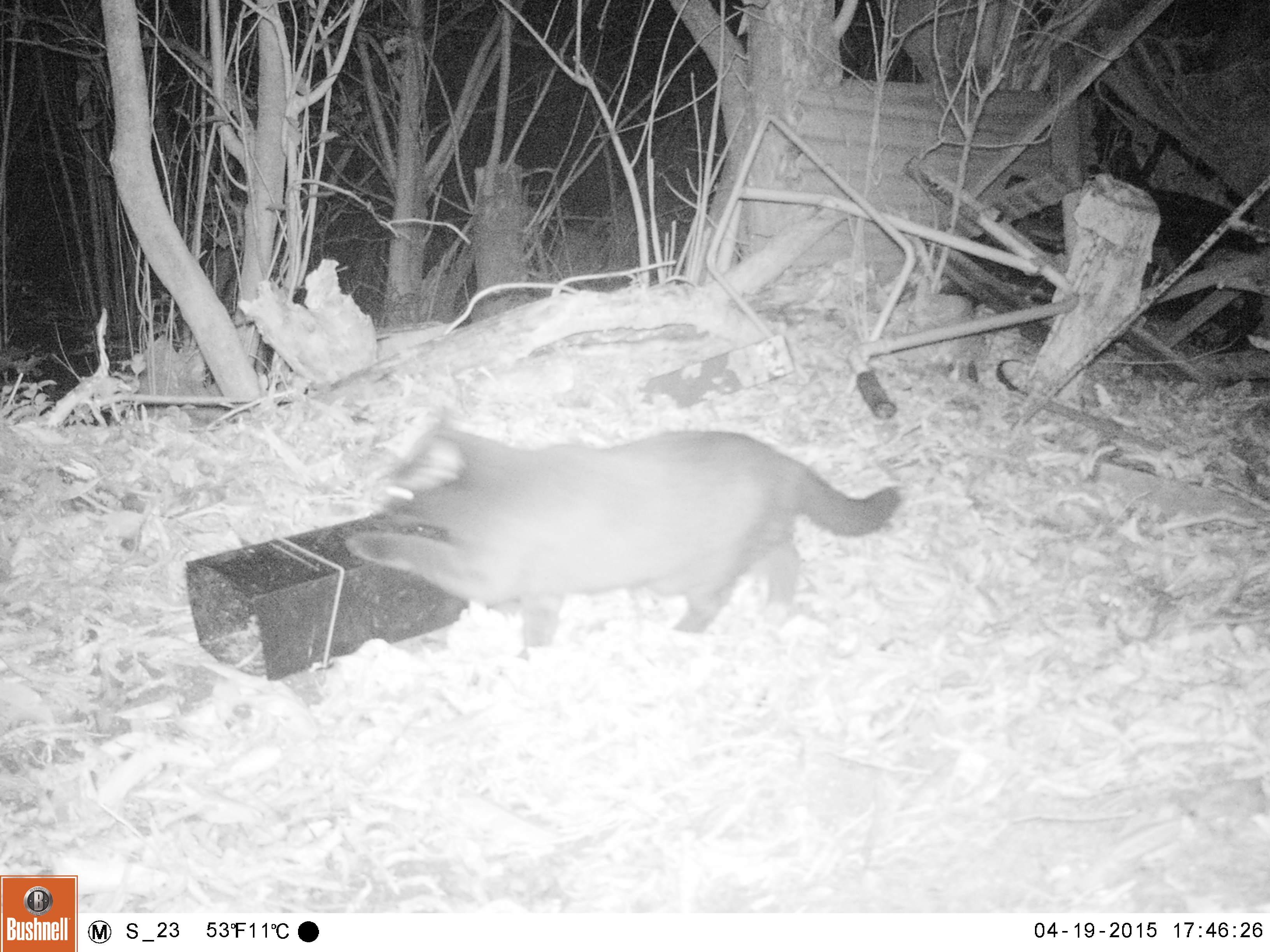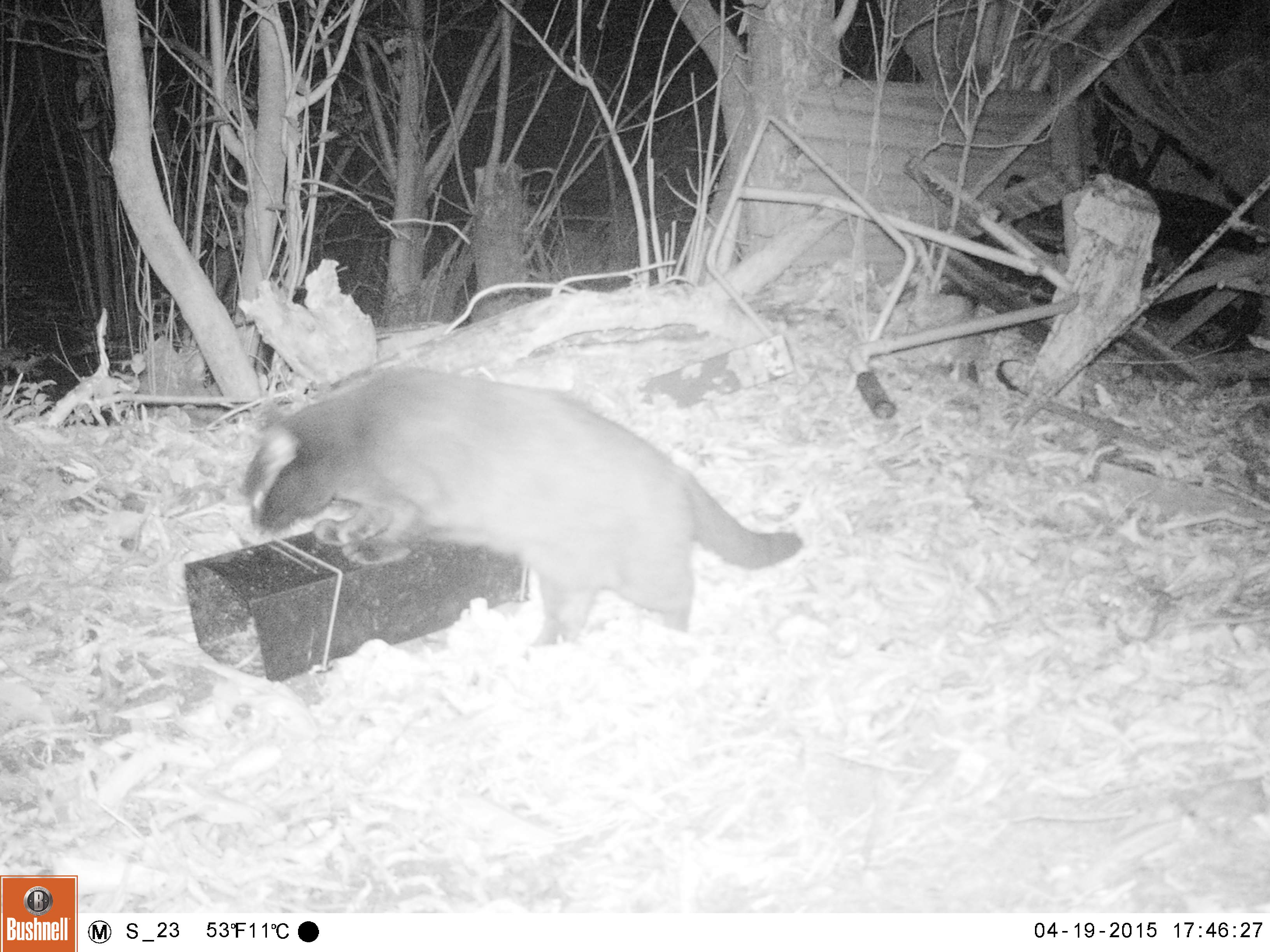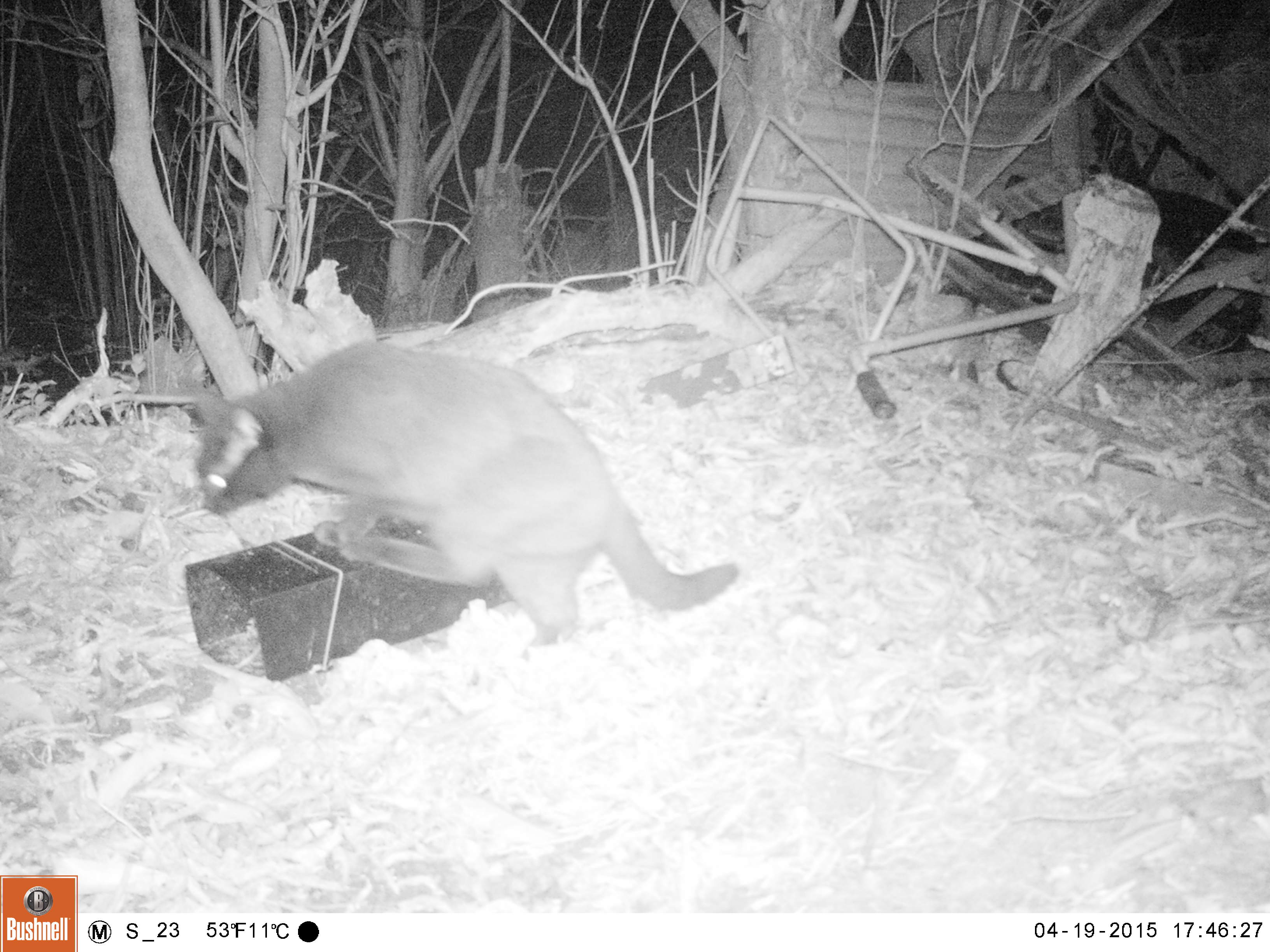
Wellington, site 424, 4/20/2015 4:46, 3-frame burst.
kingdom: Animalia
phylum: Chordata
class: Mammalia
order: Carnivora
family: Felidae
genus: Felis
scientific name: Felis catus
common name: cat